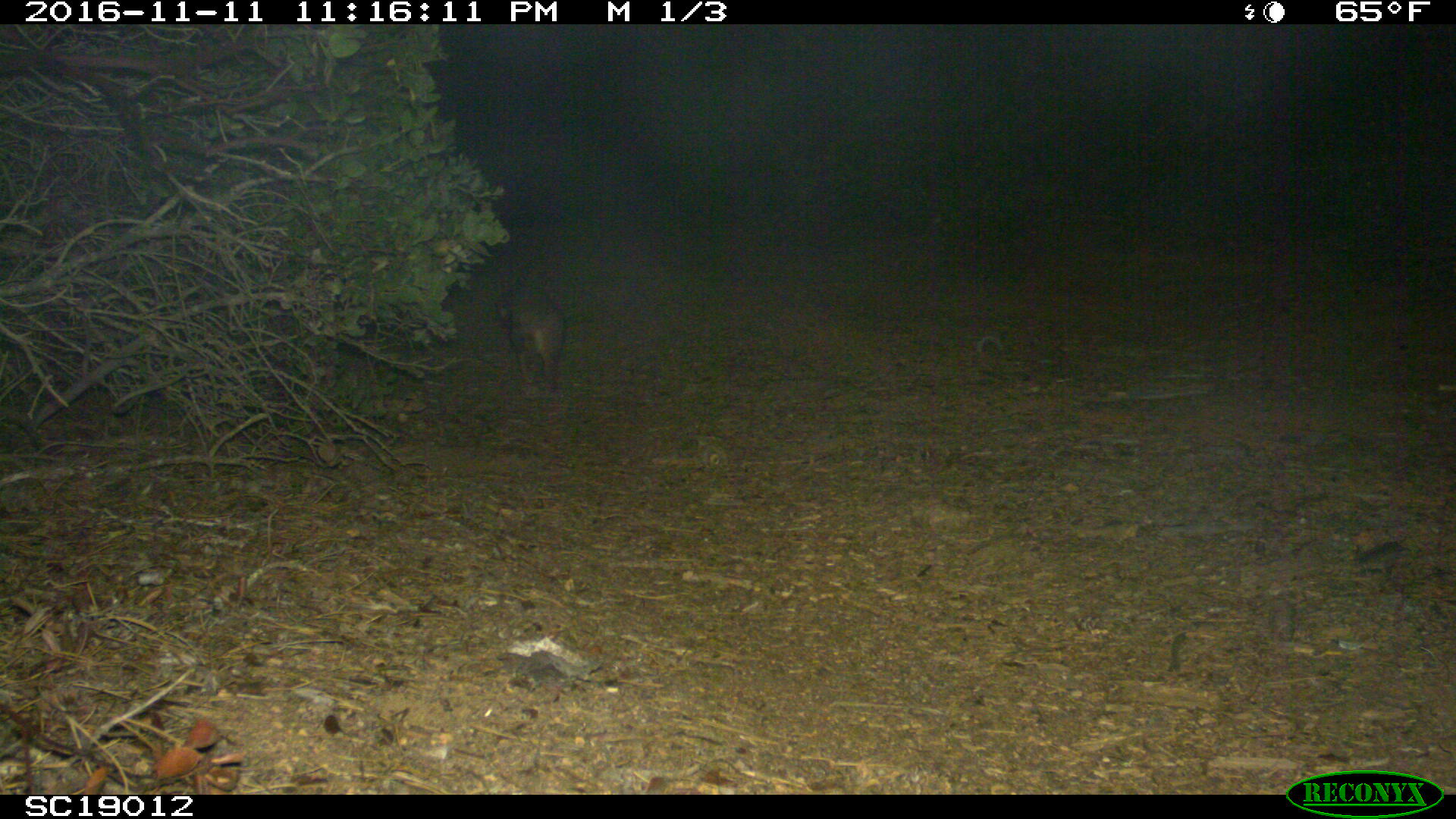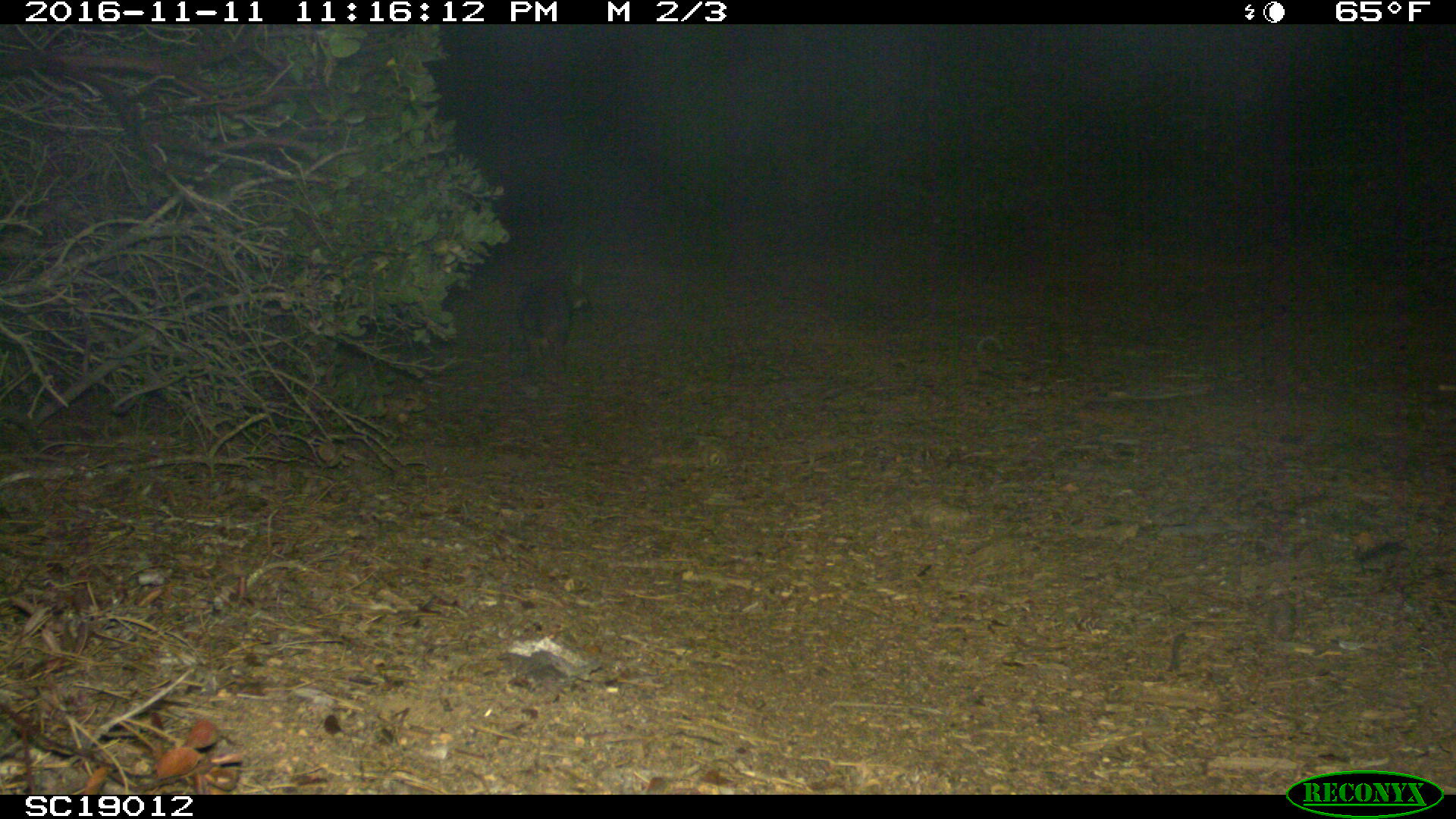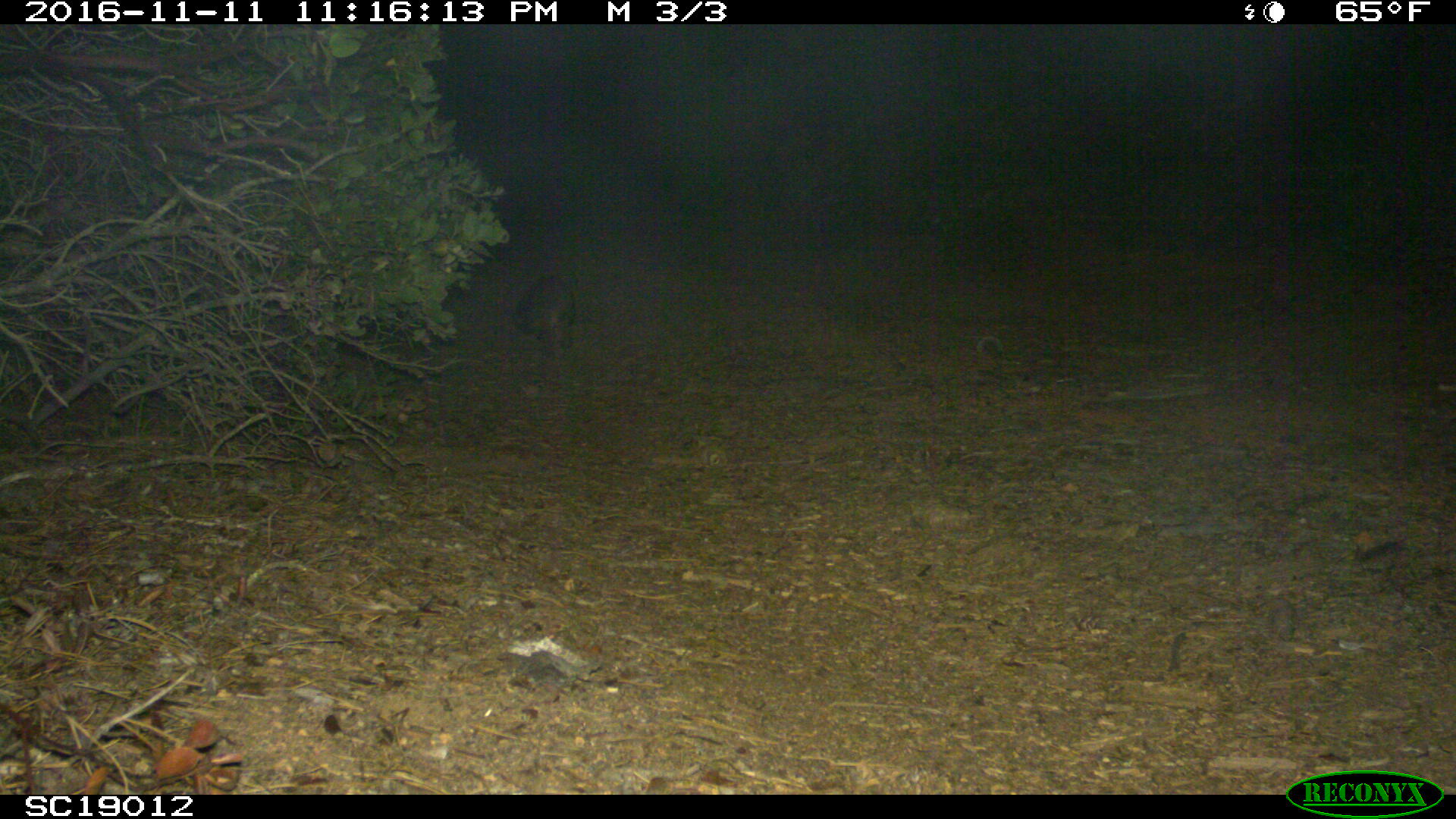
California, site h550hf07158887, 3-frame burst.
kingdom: Animalia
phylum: Chordata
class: Mammalia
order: Carnivora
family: Canidae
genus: Urocyon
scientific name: Urocyon littoralis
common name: island fox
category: fox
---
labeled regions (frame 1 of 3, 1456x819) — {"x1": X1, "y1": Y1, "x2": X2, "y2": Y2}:
fox: {"x1": 497, "y1": 284, "x2": 565, "y2": 396}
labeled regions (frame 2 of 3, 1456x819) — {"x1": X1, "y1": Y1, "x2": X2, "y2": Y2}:
fox: {"x1": 517, "y1": 271, "x2": 592, "y2": 373}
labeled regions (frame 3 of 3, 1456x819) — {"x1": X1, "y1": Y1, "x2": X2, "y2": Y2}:
fox: {"x1": 502, "y1": 271, "x2": 576, "y2": 367}